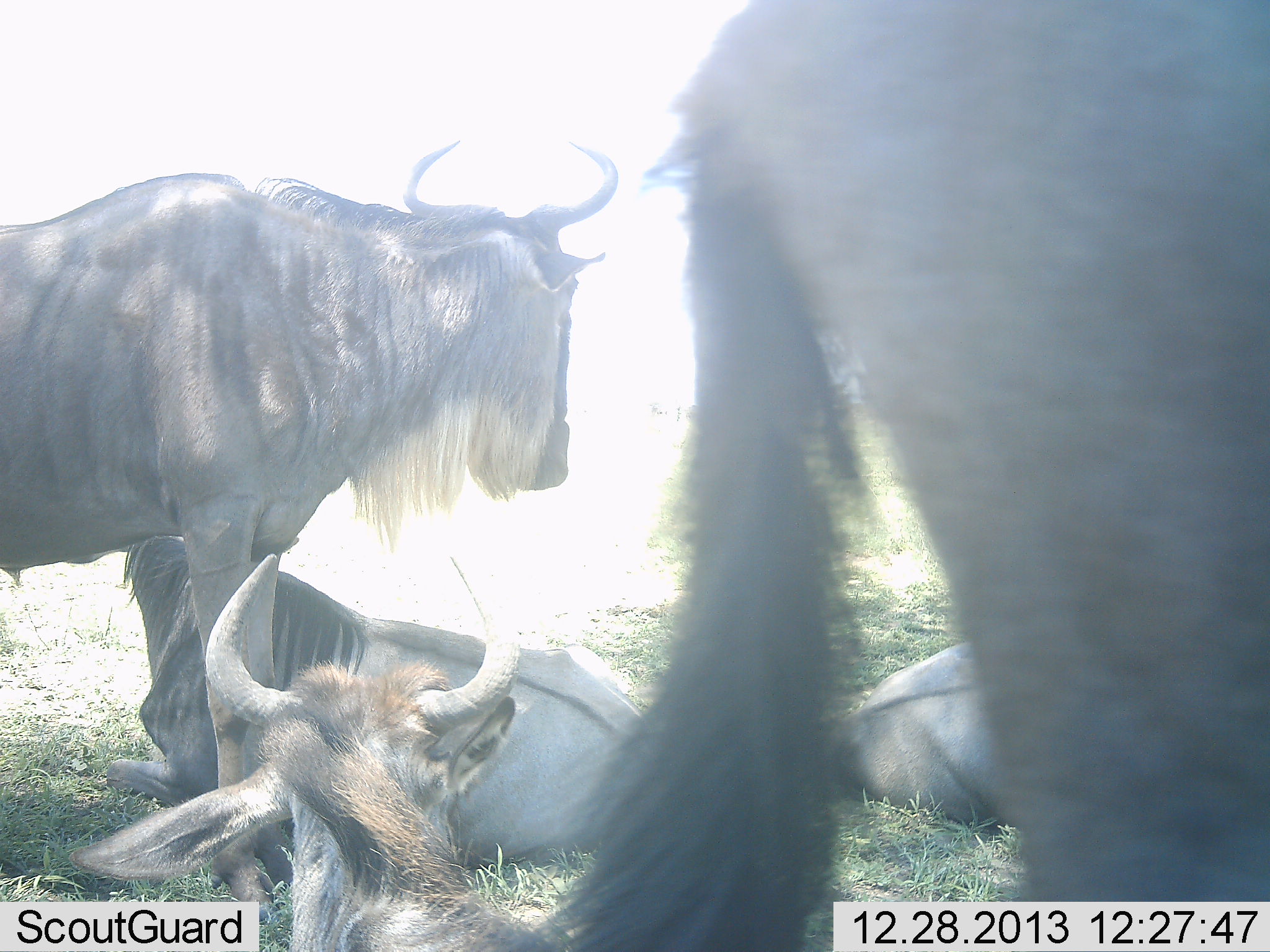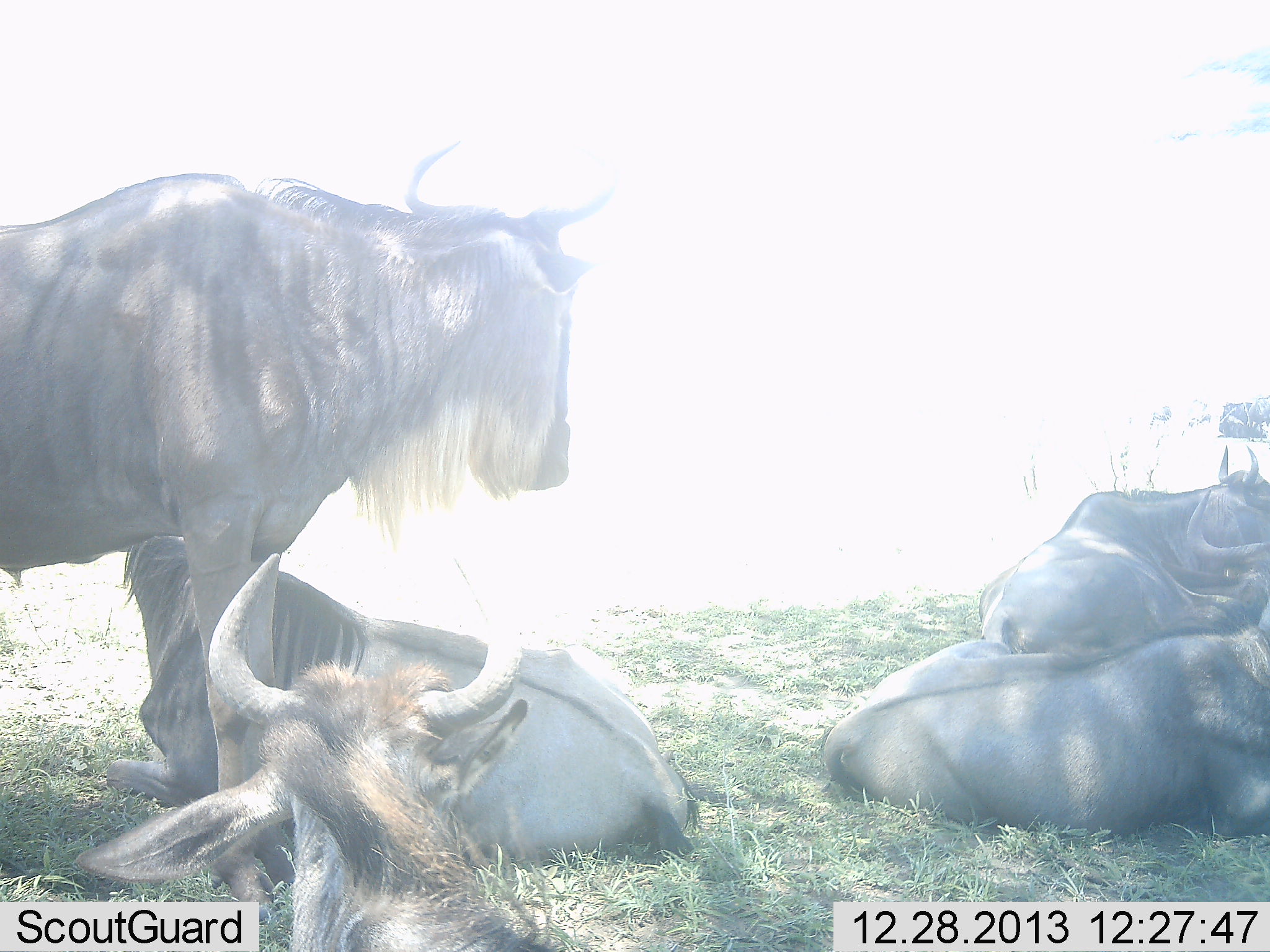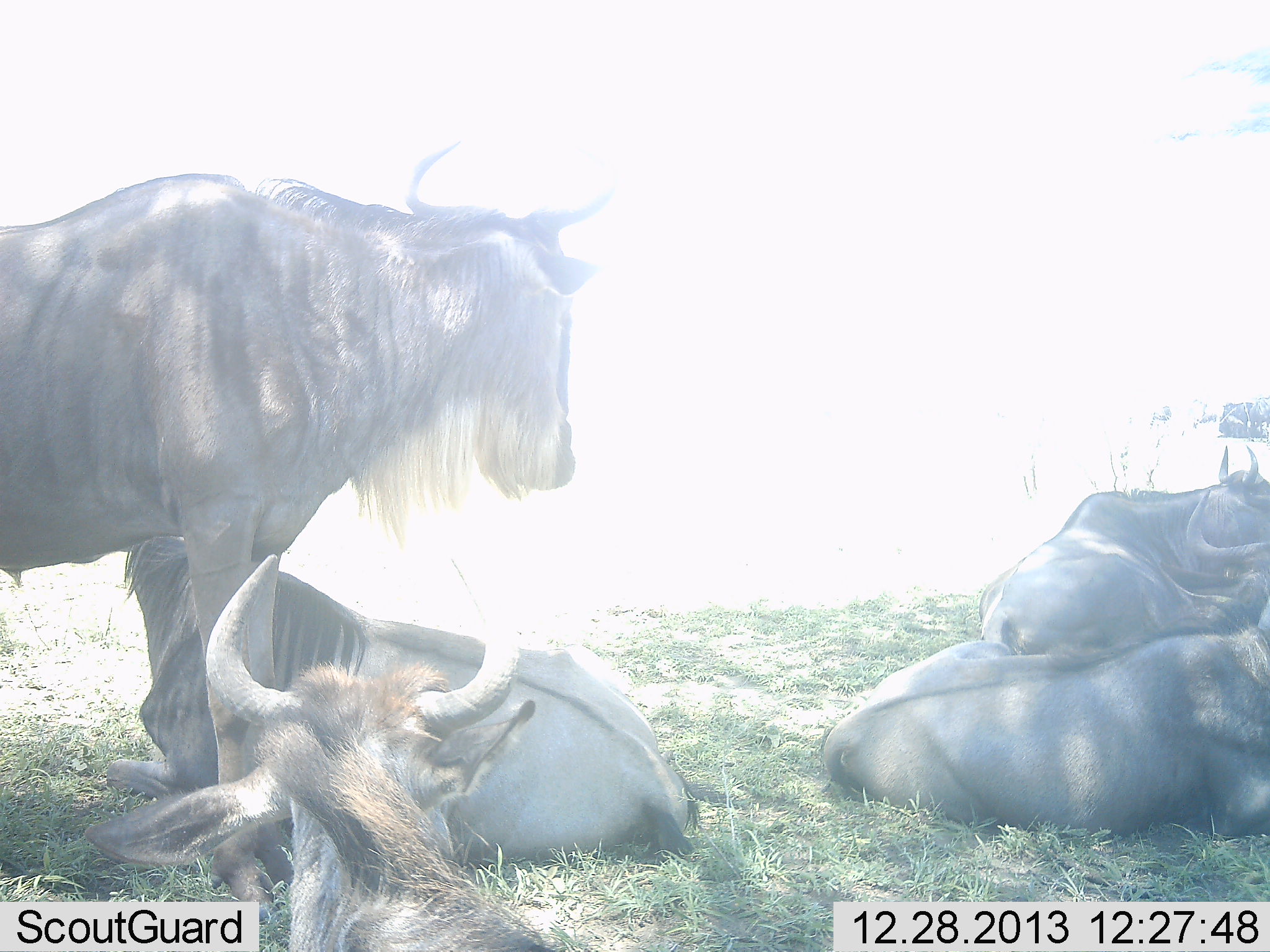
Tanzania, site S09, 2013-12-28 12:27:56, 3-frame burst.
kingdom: Animalia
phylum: Chordata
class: Mammalia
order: Artiodactyla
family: Bovidae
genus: Connochaetes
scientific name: Connochaetes taurinus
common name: blue wildebeest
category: wildebeest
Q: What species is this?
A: Wildebeest (blue wildebeest) (Connochaetes taurinus).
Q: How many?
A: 5.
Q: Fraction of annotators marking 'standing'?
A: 80%.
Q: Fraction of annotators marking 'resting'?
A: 100%.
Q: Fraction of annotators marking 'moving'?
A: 40%.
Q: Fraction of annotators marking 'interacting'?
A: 0%.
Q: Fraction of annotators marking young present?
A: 0%.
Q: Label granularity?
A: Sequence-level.